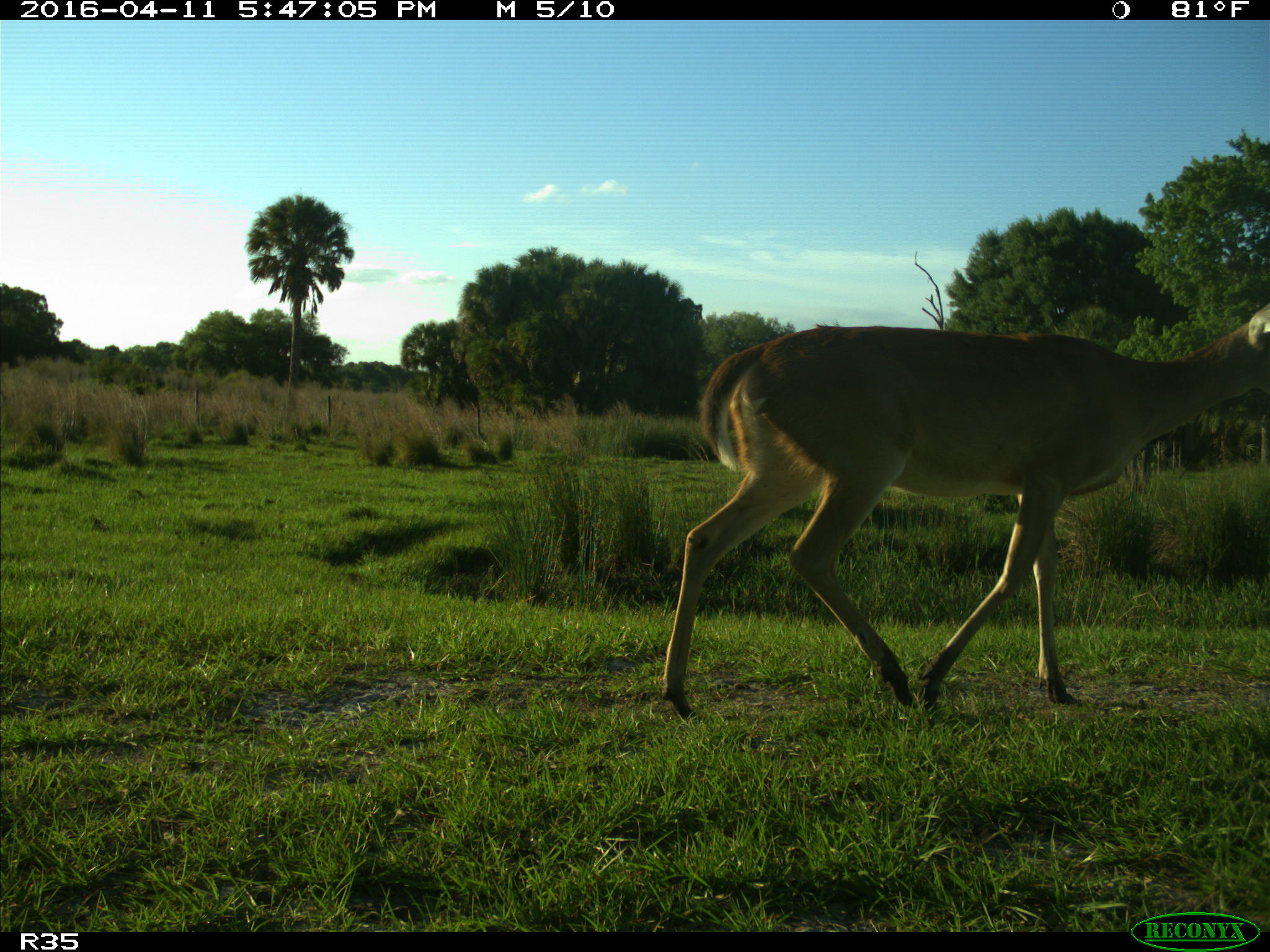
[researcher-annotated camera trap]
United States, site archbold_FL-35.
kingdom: Animalia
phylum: Chordata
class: Mammalia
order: Artiodactyla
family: Cervidae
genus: Odocoileus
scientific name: Odocoileus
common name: deer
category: unidentified deer